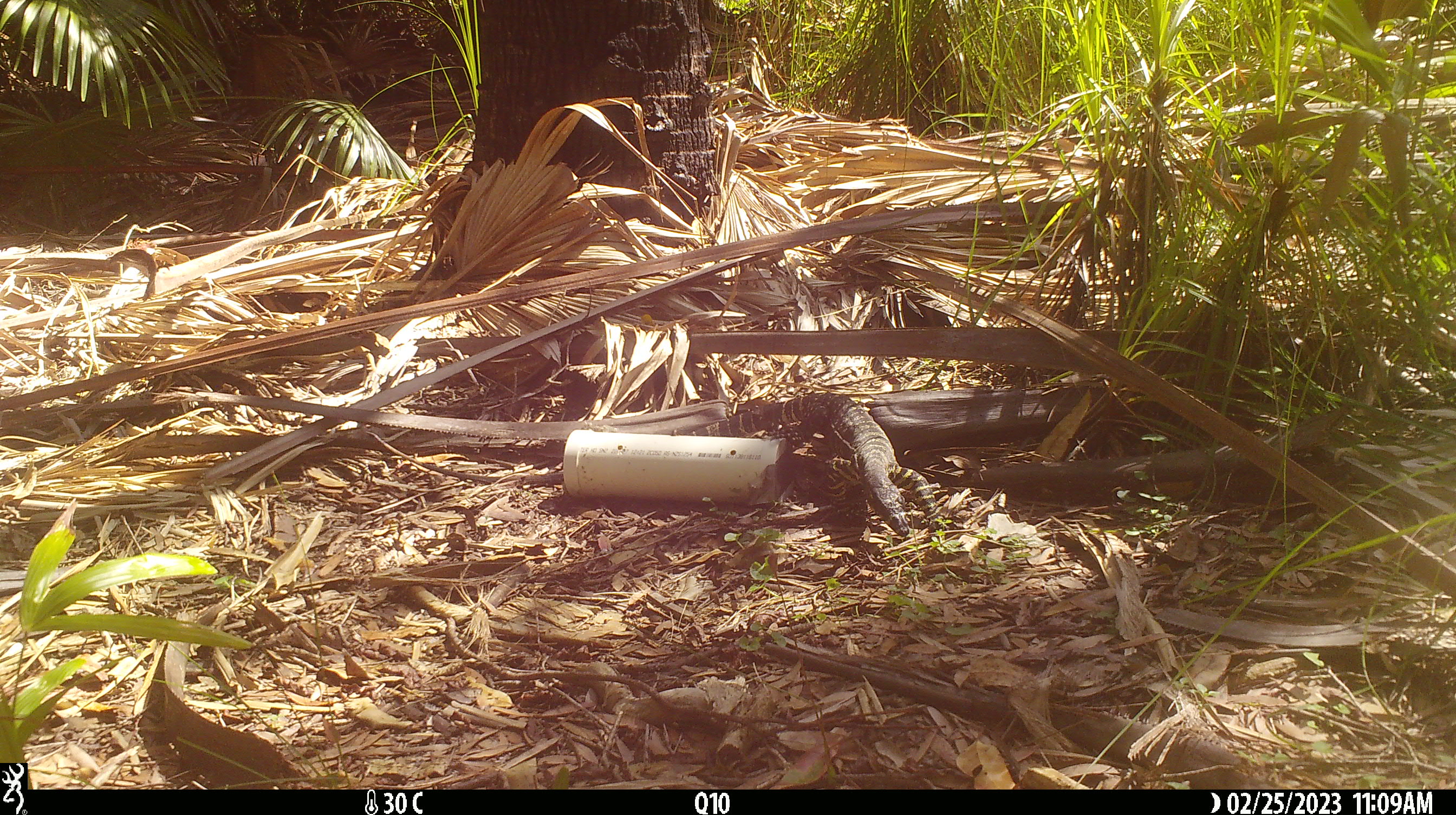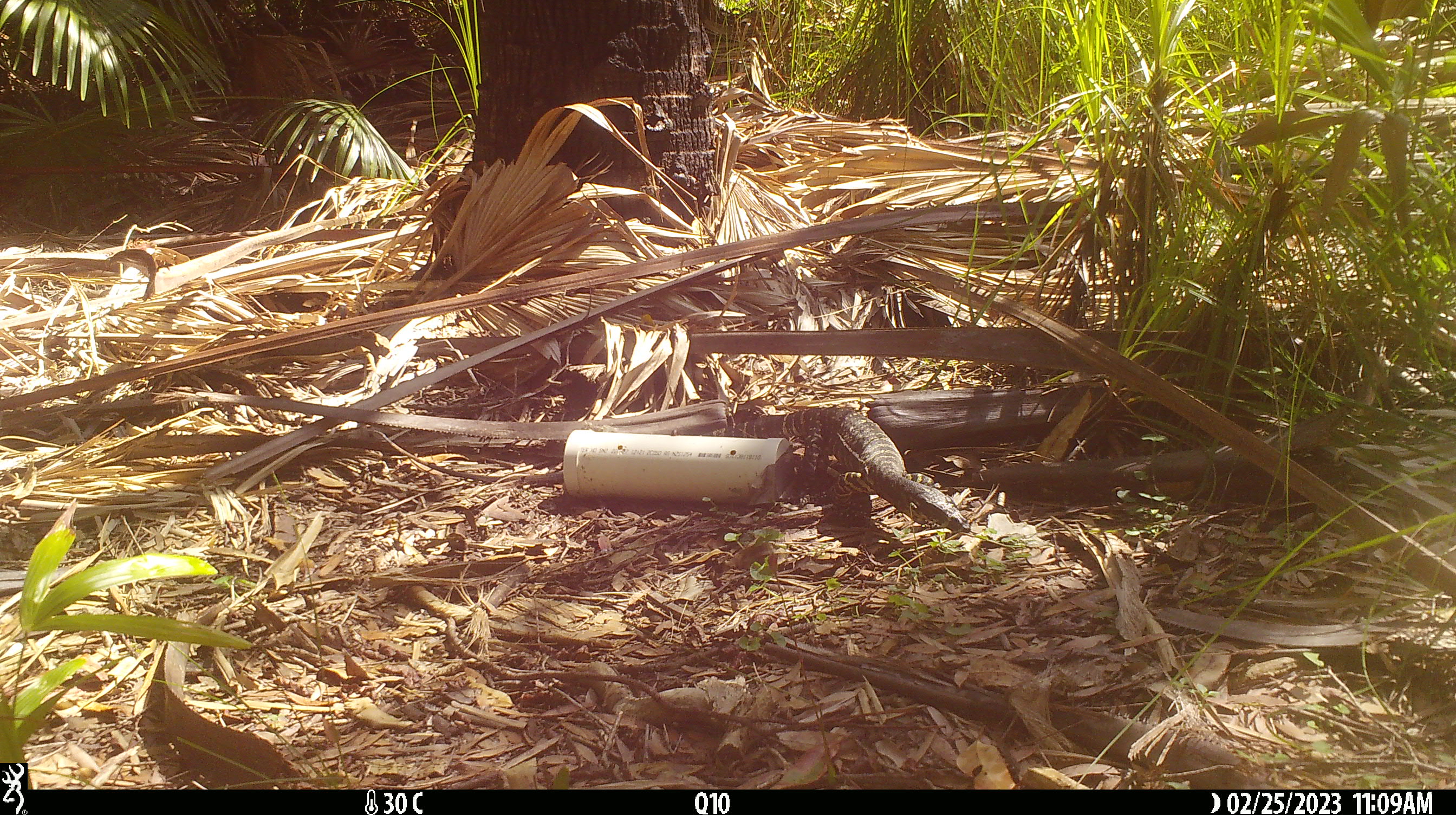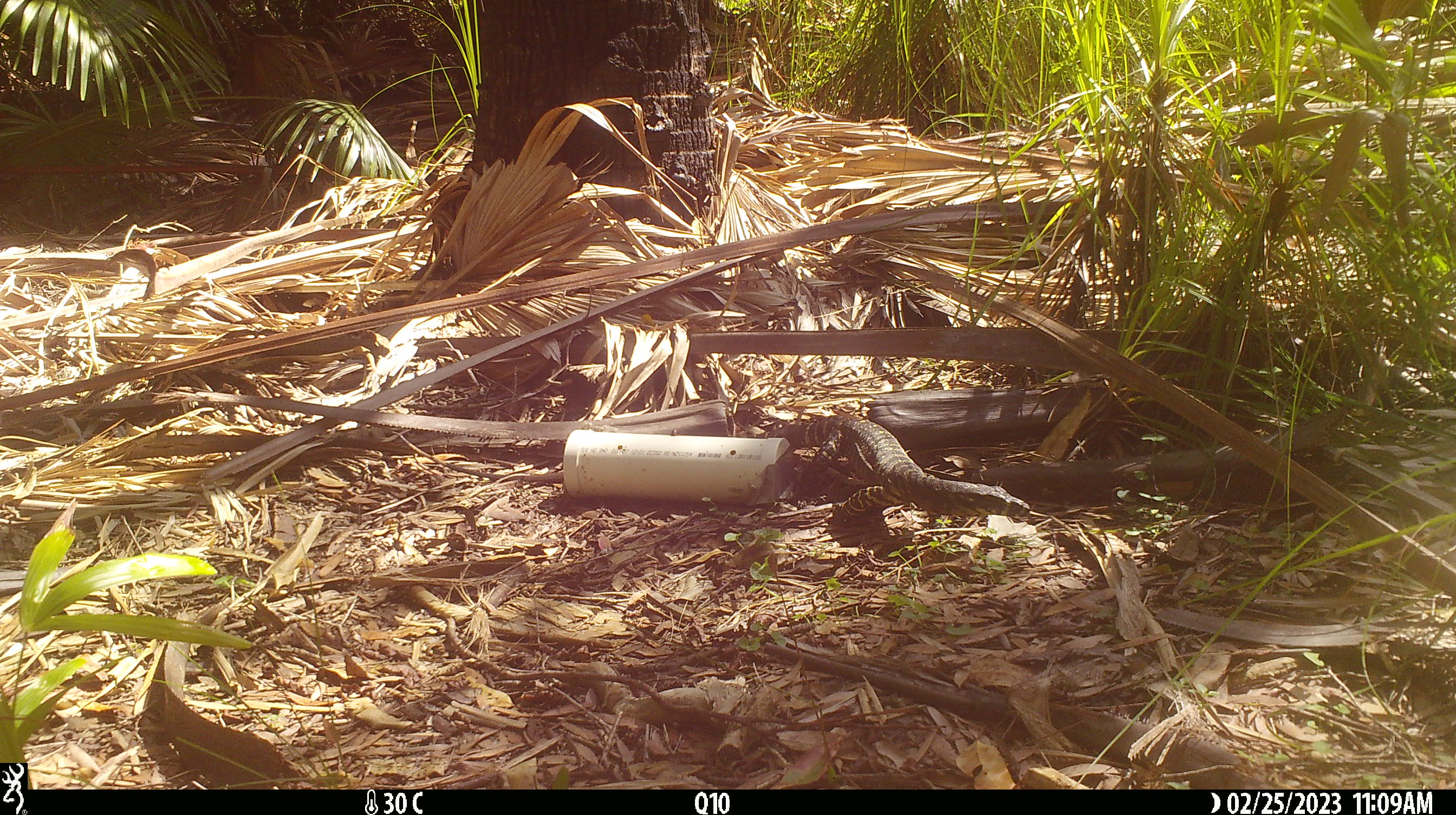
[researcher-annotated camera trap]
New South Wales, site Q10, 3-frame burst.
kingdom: Animalia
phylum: Chordata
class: Reptilia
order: Squamata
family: Varanidae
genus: Varanus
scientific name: Varanus varius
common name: lace monitor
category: goanna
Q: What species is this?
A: Goanna (lace monitor) (Varanus varius).